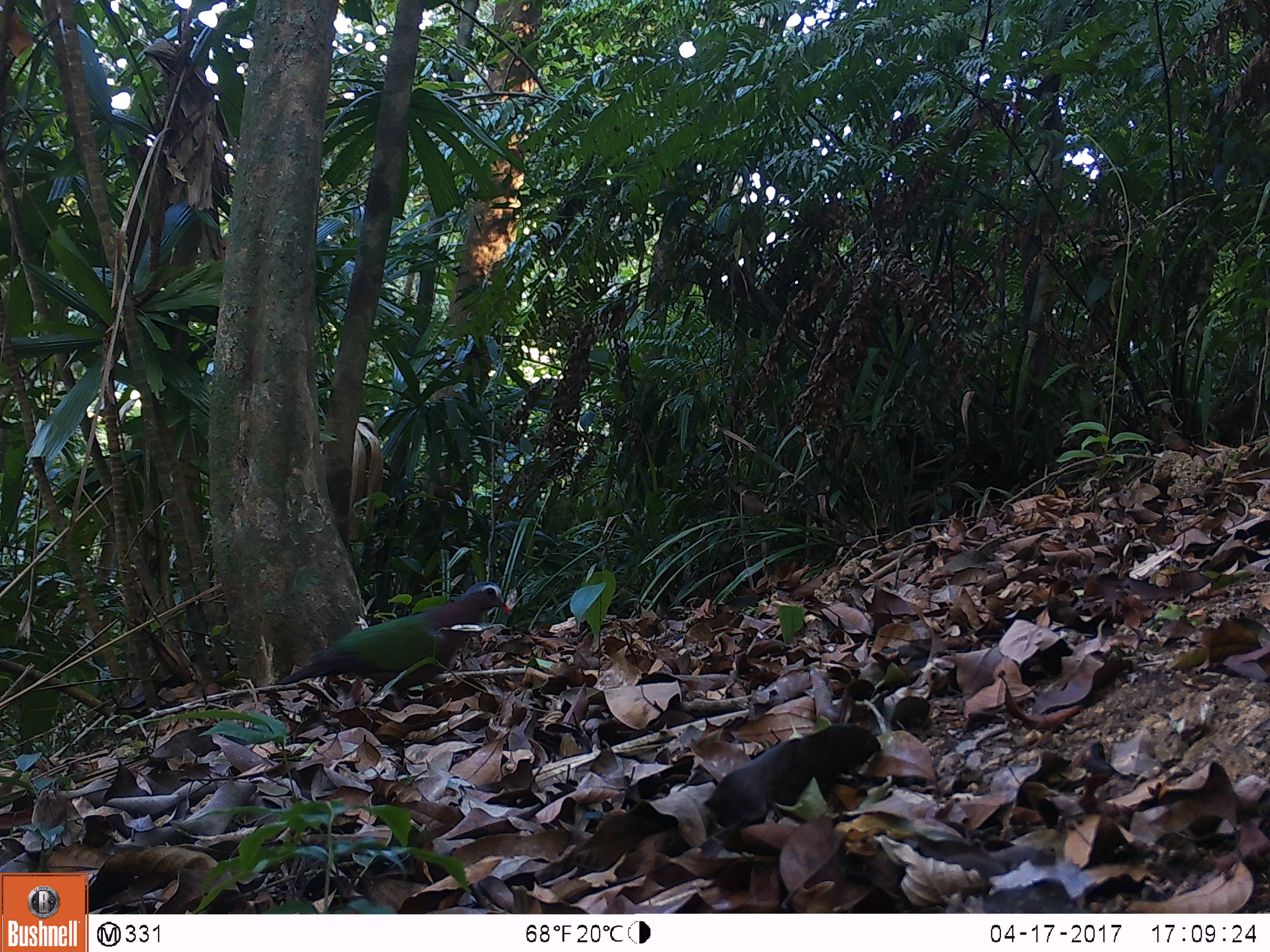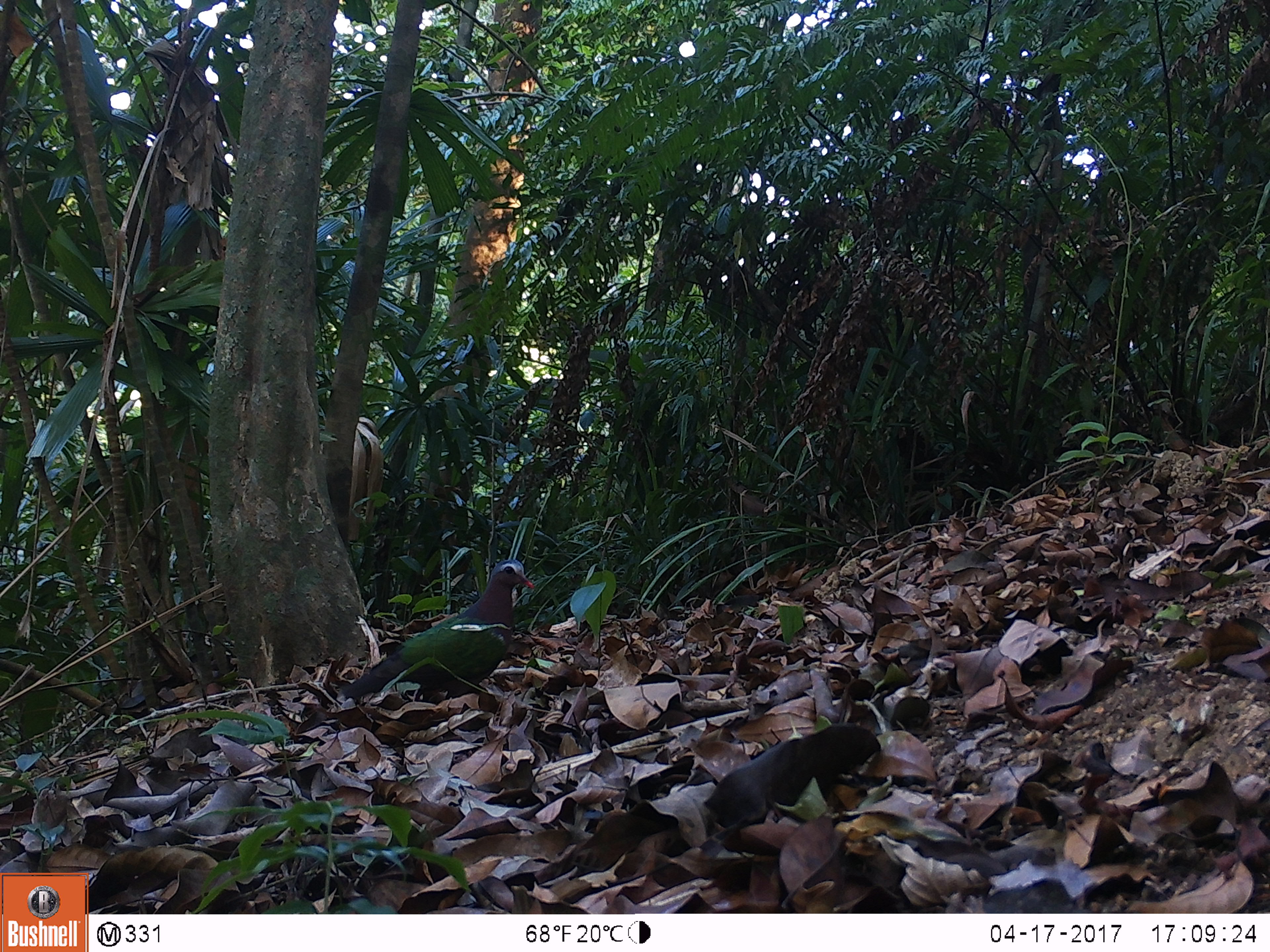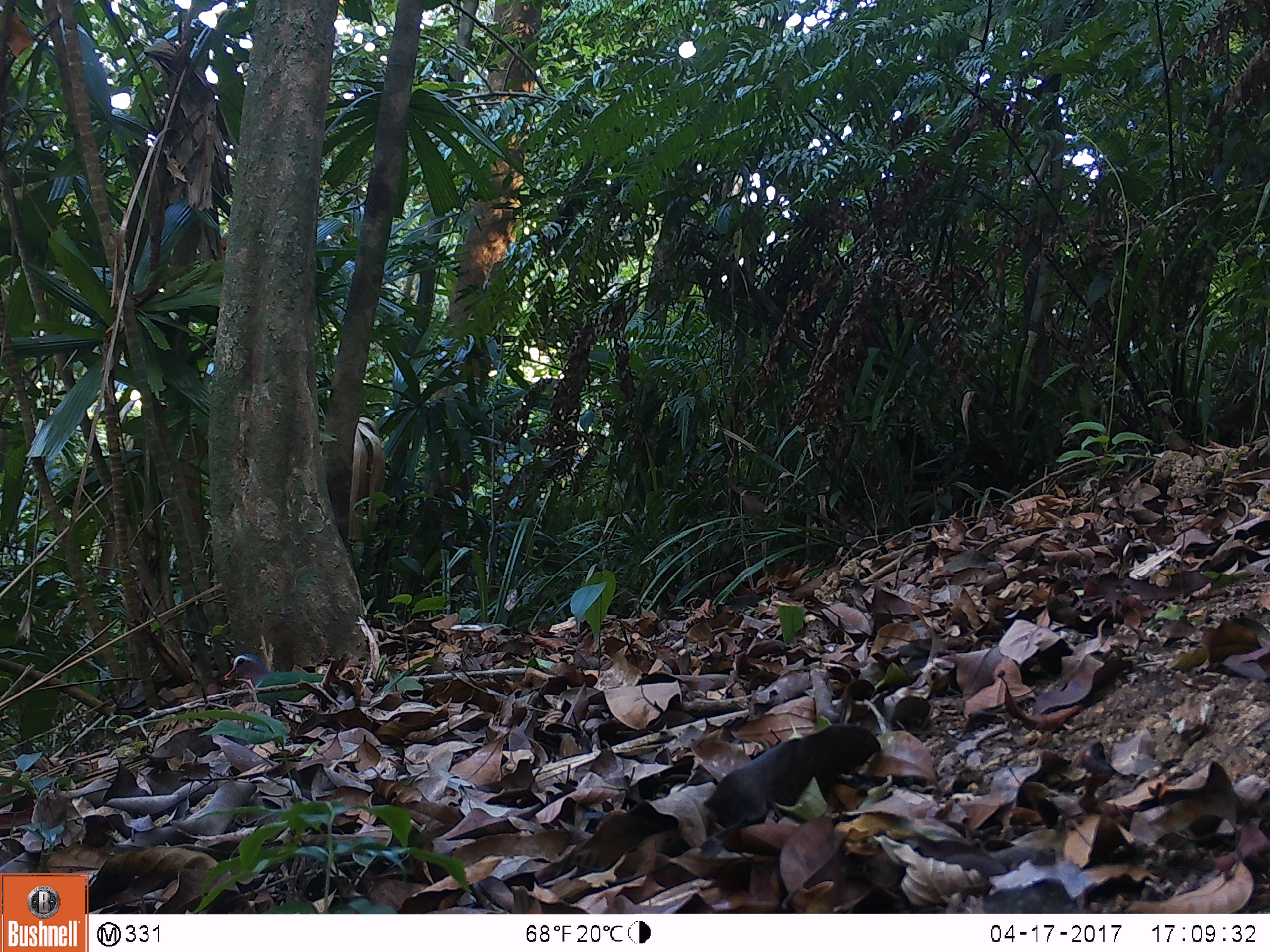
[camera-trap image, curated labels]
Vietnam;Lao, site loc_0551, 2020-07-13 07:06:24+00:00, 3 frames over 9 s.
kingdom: Animalia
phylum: Chordata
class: Aves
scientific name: Aves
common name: bird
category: unidentified bird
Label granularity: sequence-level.